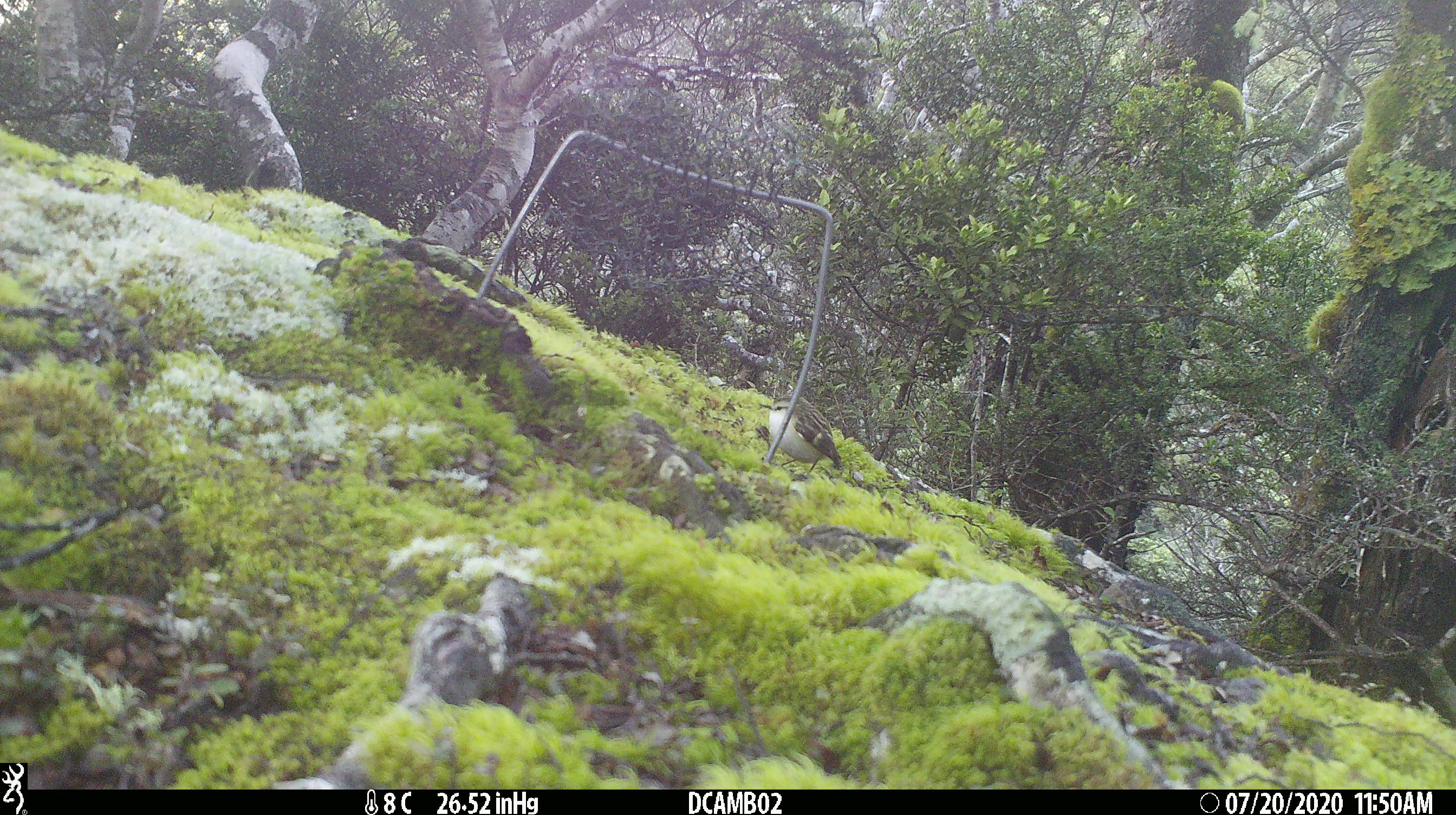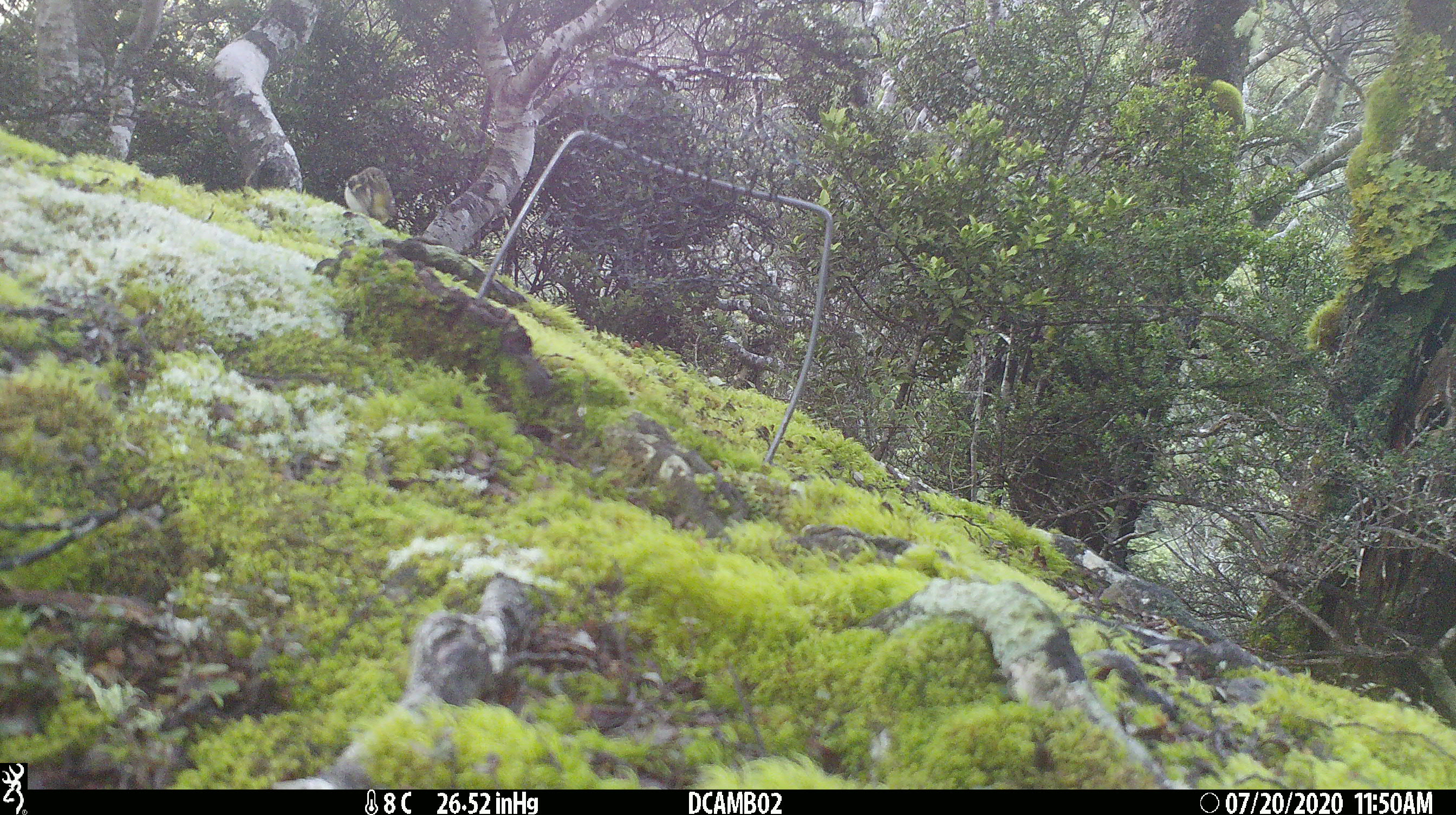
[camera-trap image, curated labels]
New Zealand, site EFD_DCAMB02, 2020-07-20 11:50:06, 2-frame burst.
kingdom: Animalia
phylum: Chordata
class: Aves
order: Passeriformes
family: Acanthisittidae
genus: Acanthisitta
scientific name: Acanthisitta chloris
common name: rifleman